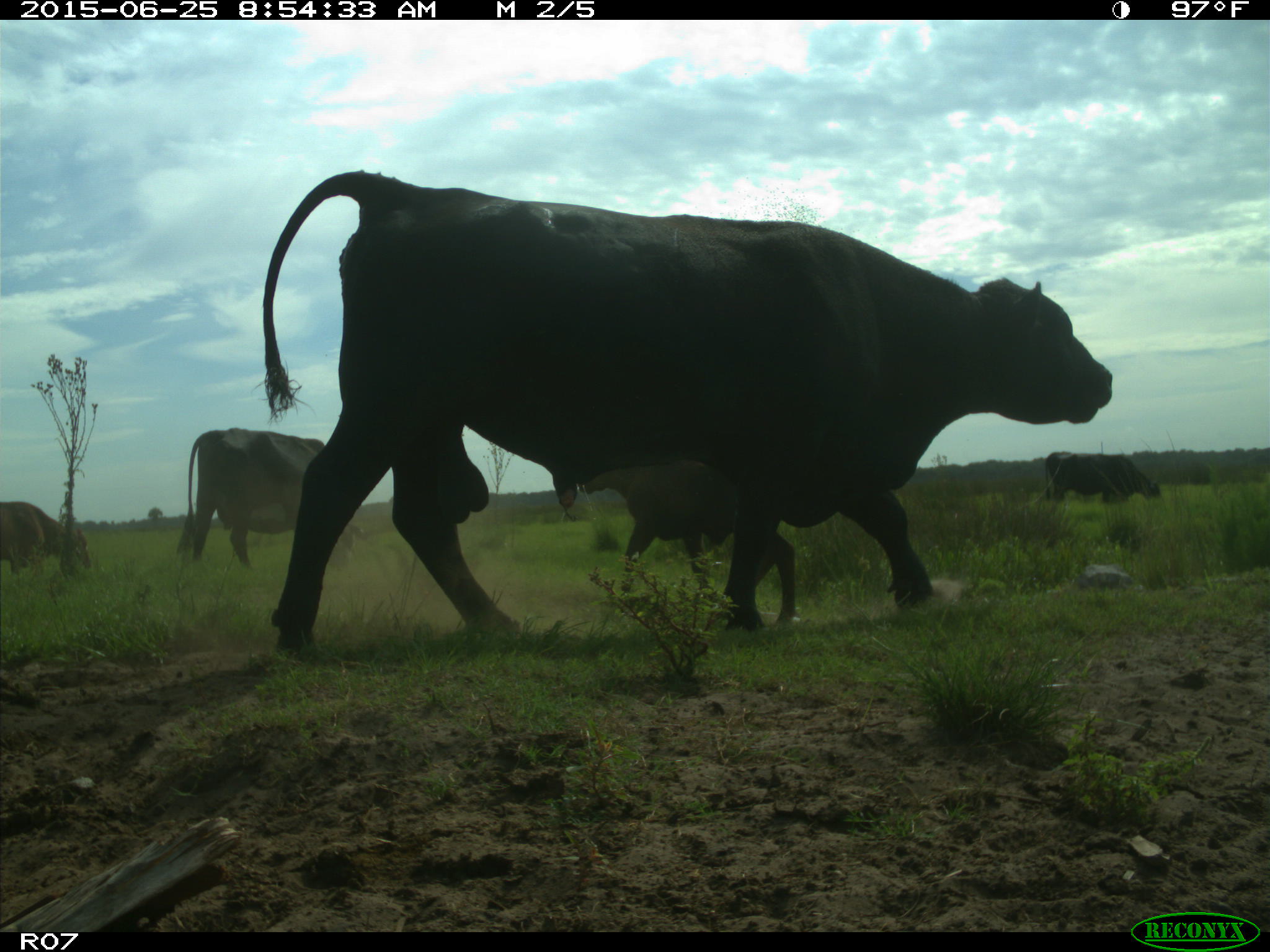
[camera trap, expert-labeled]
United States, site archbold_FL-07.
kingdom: Animalia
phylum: Chordata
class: Mammalia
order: Artiodactyla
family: Bovidae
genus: Bos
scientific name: Bos taurus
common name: domestic cow